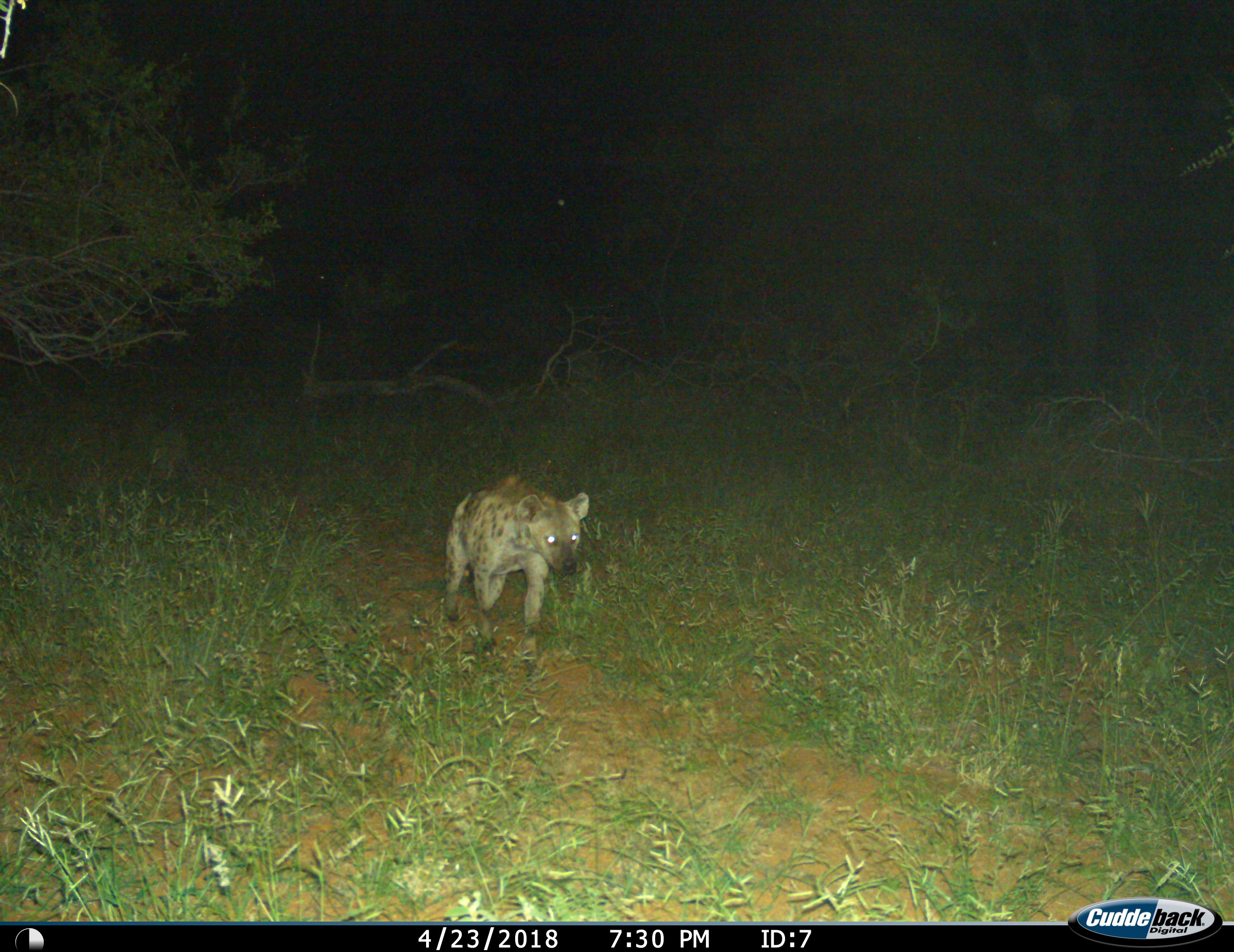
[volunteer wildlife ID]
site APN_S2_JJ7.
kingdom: Animalia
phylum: Chordata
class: Mammalia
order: Carnivora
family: Hyaenidae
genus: Crocuta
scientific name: Crocuta crocuta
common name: spotted hyena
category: hyenaspotted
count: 1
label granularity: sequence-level